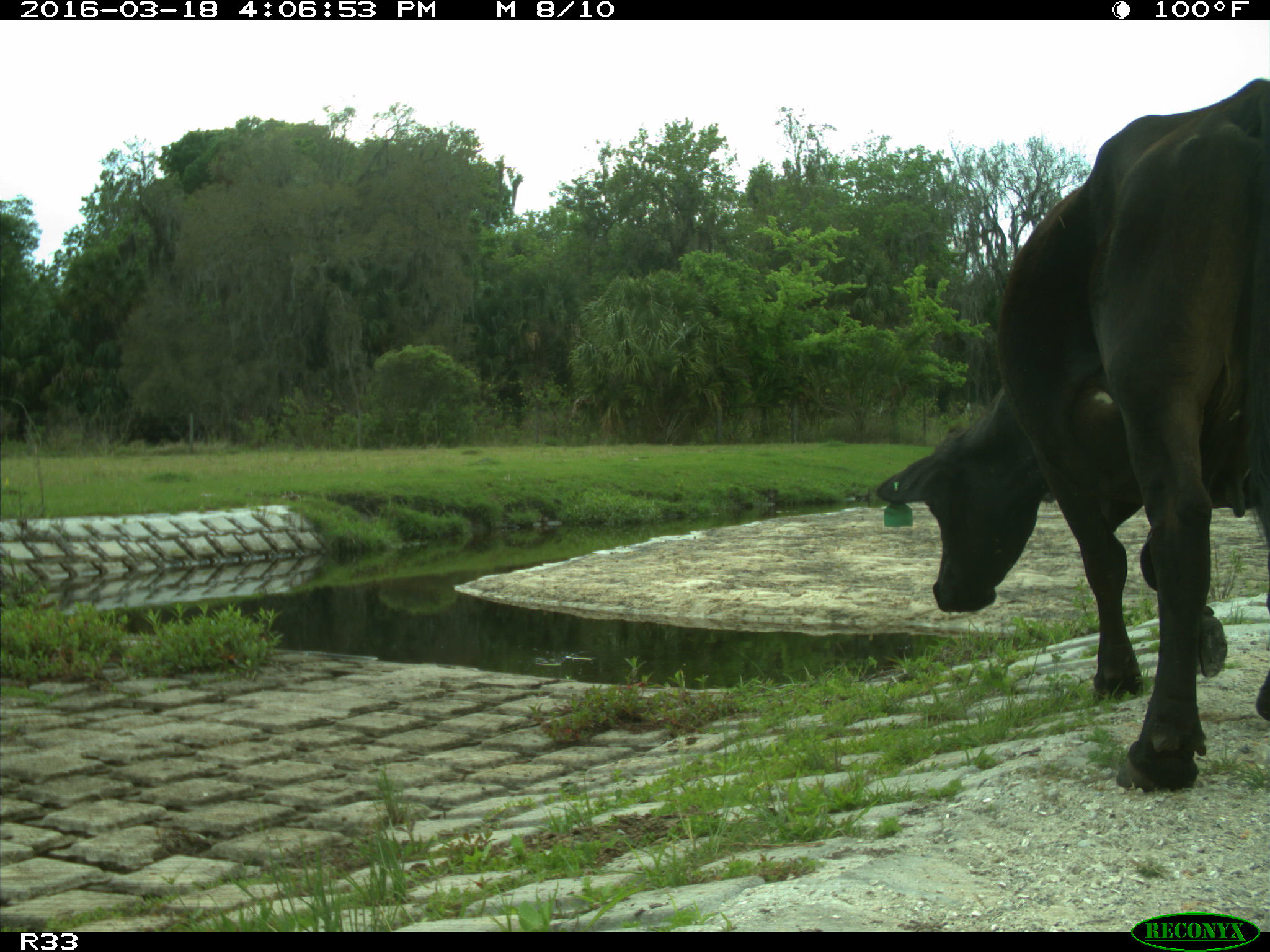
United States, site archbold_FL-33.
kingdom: Animalia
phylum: Chordata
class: Mammalia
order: Artiodactyla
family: Bovidae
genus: Bos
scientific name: Bos taurus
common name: domestic cow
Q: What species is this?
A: Bos taurus (domestic cow).